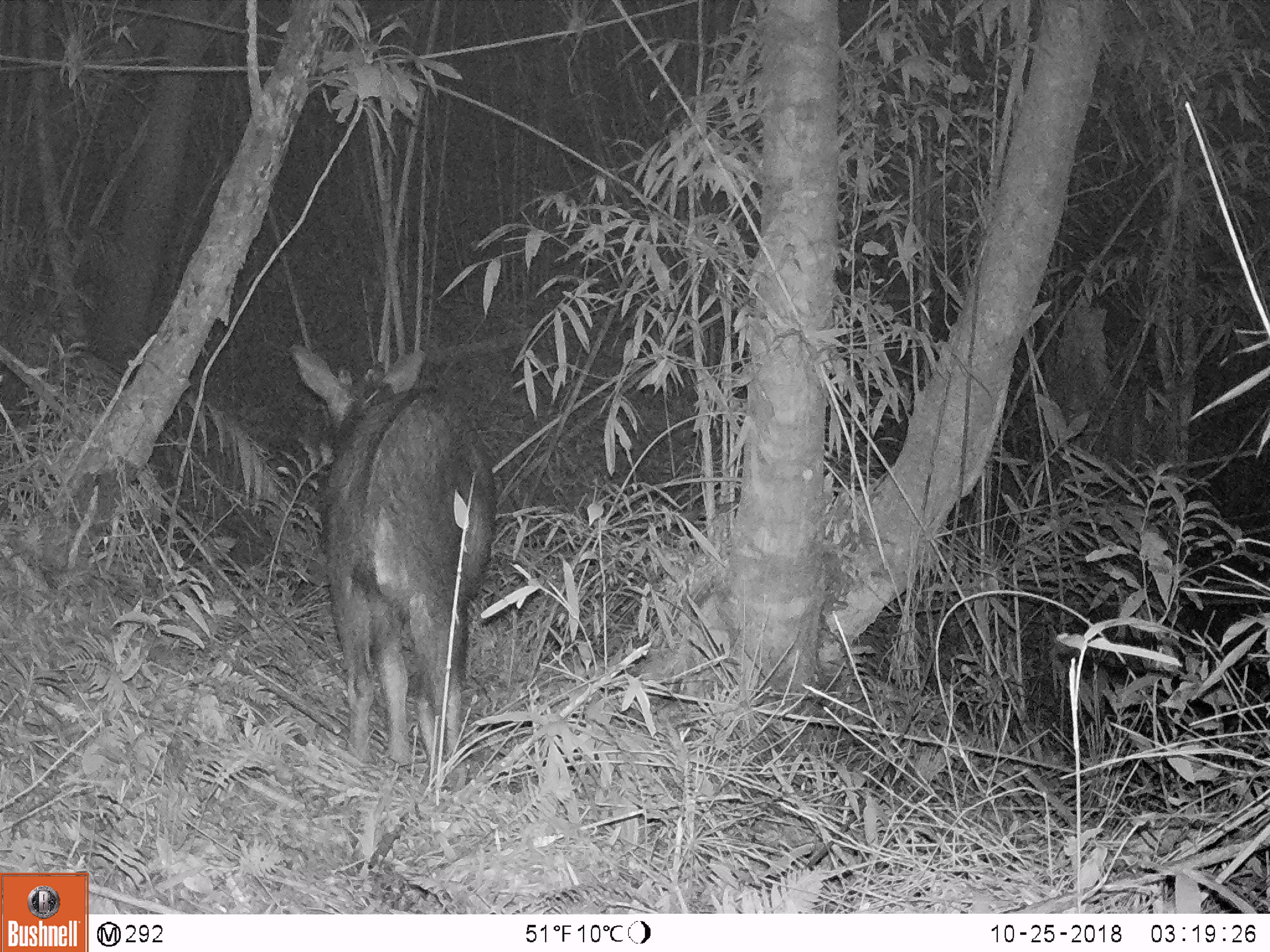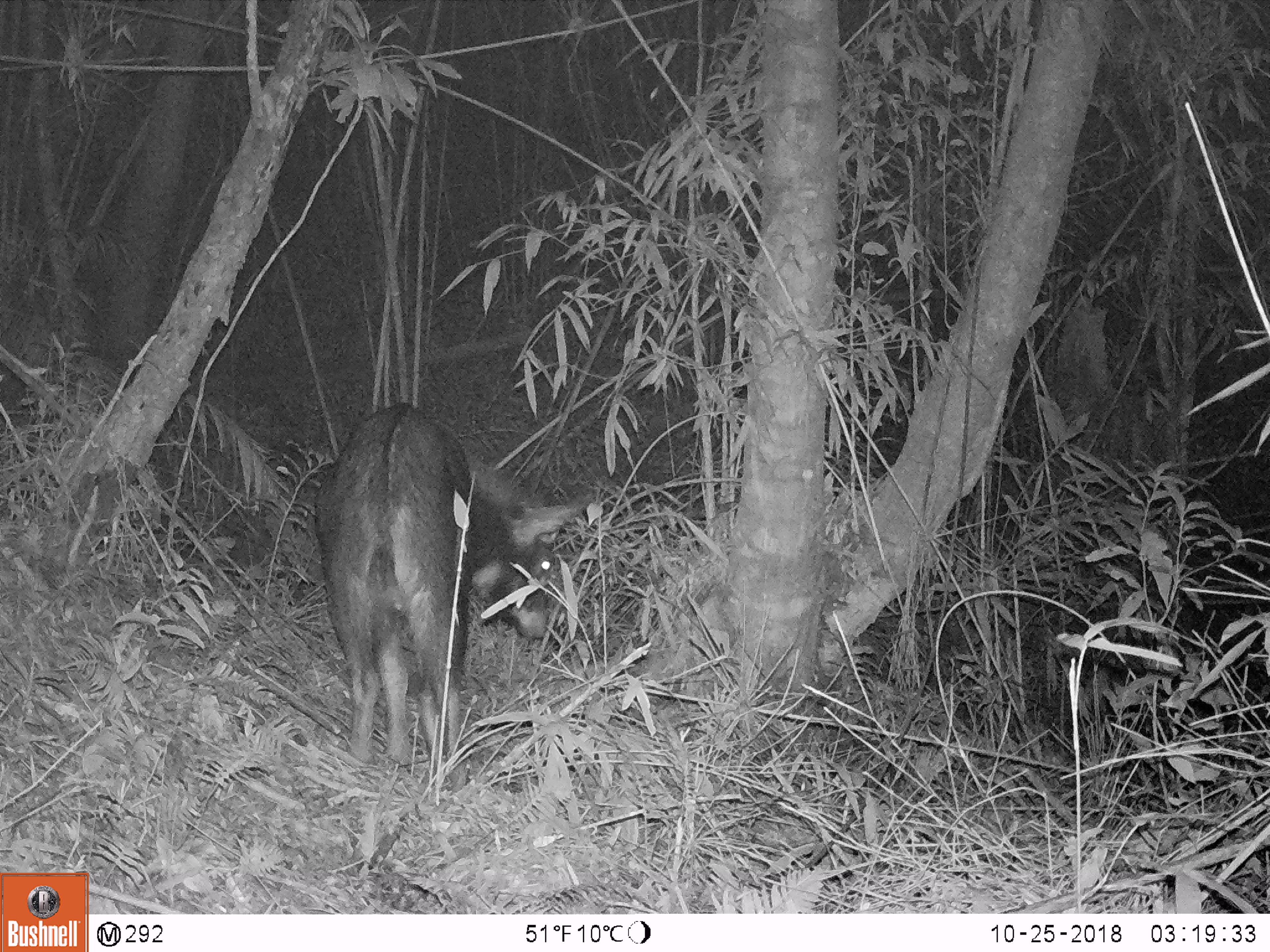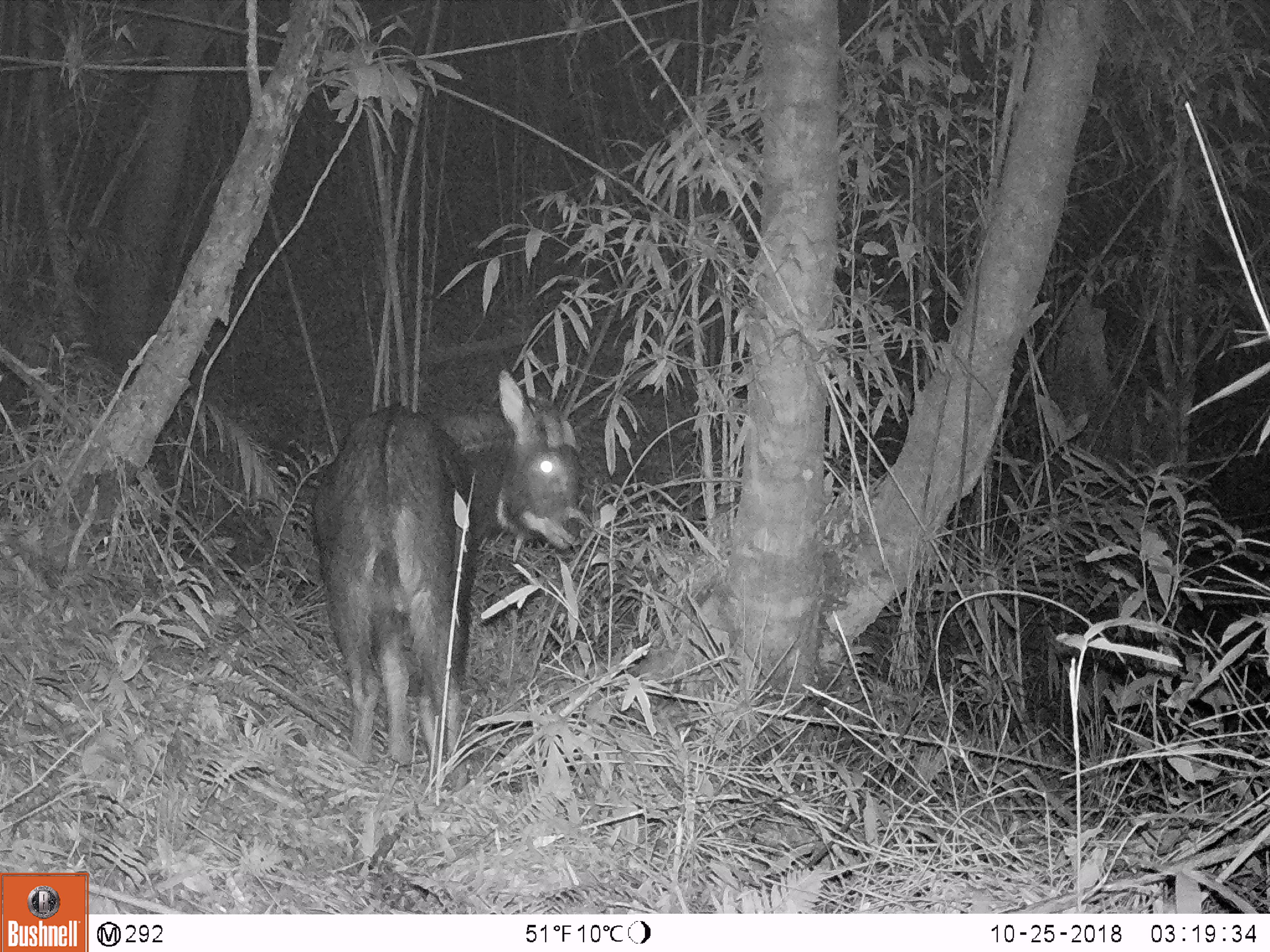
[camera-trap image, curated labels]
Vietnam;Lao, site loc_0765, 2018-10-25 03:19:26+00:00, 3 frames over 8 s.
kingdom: Animalia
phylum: Chordata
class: Mammalia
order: Artiodactyla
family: Bovidae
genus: Capricornis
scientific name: Capricornis sumatraensis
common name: chinese serow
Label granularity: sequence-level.